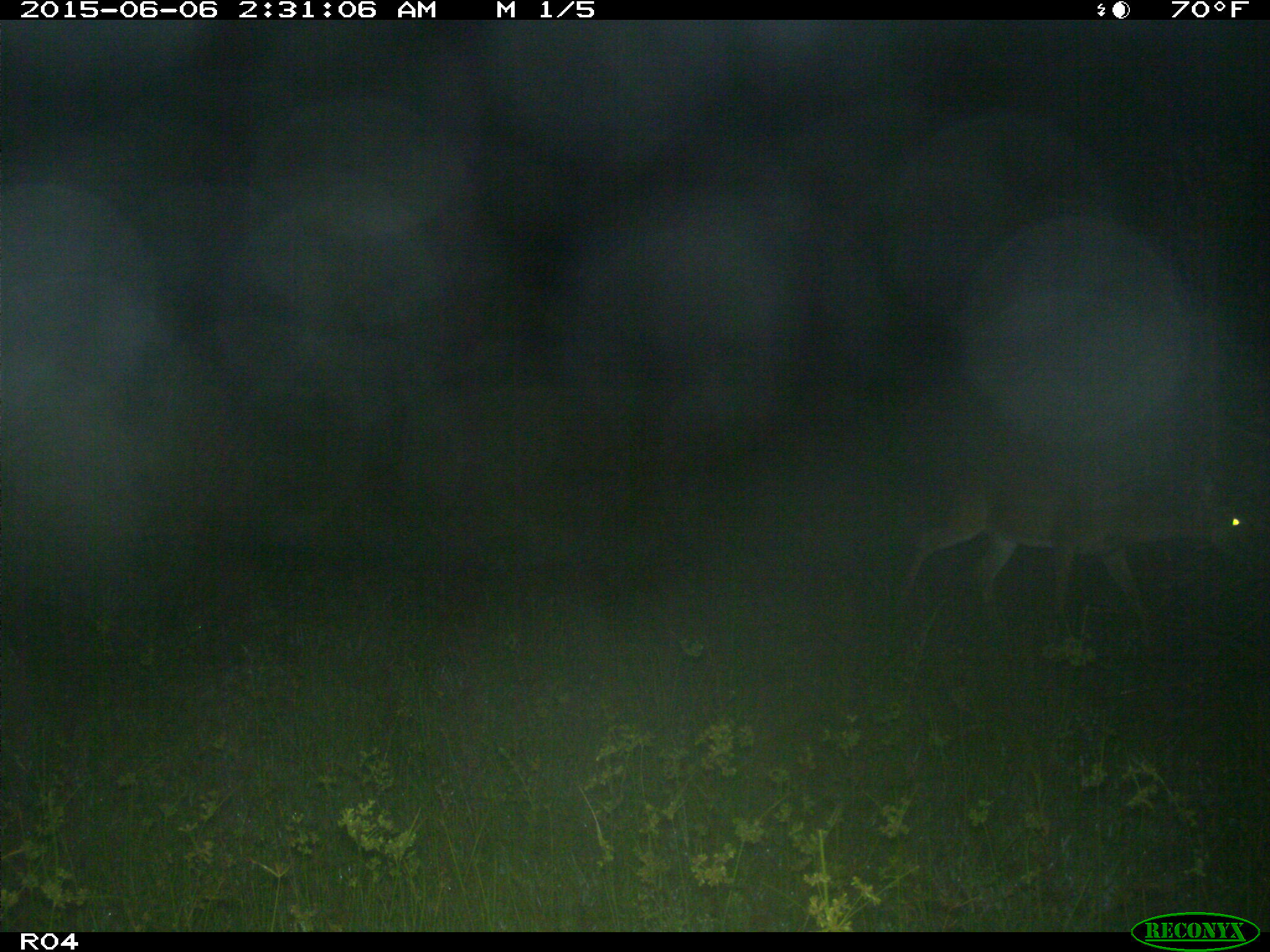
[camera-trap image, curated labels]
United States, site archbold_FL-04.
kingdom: Animalia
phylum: Chordata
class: Mammalia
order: Artiodactyla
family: Cervidae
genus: Odocoileus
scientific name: Odocoileus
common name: deer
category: unidentified deer